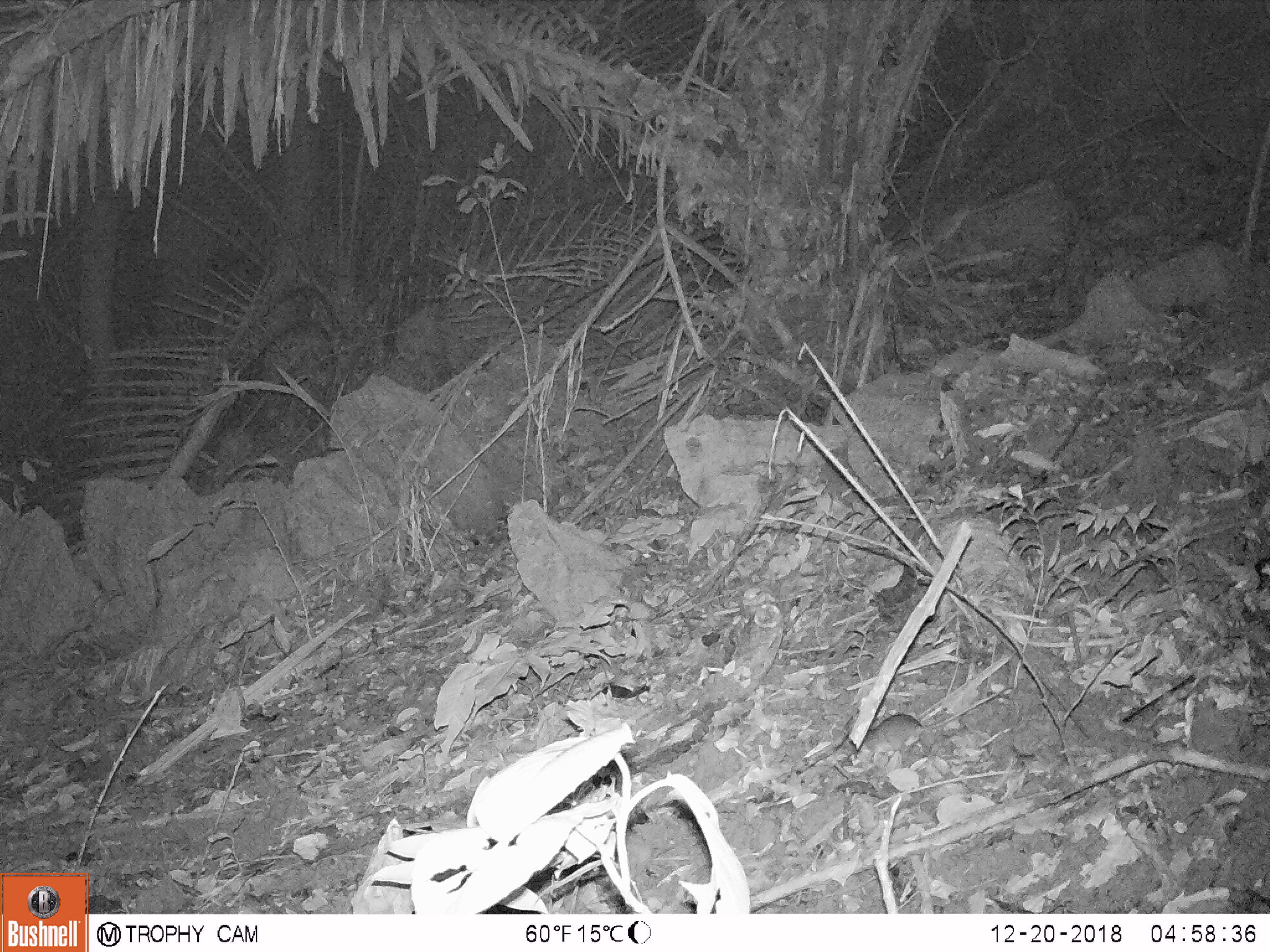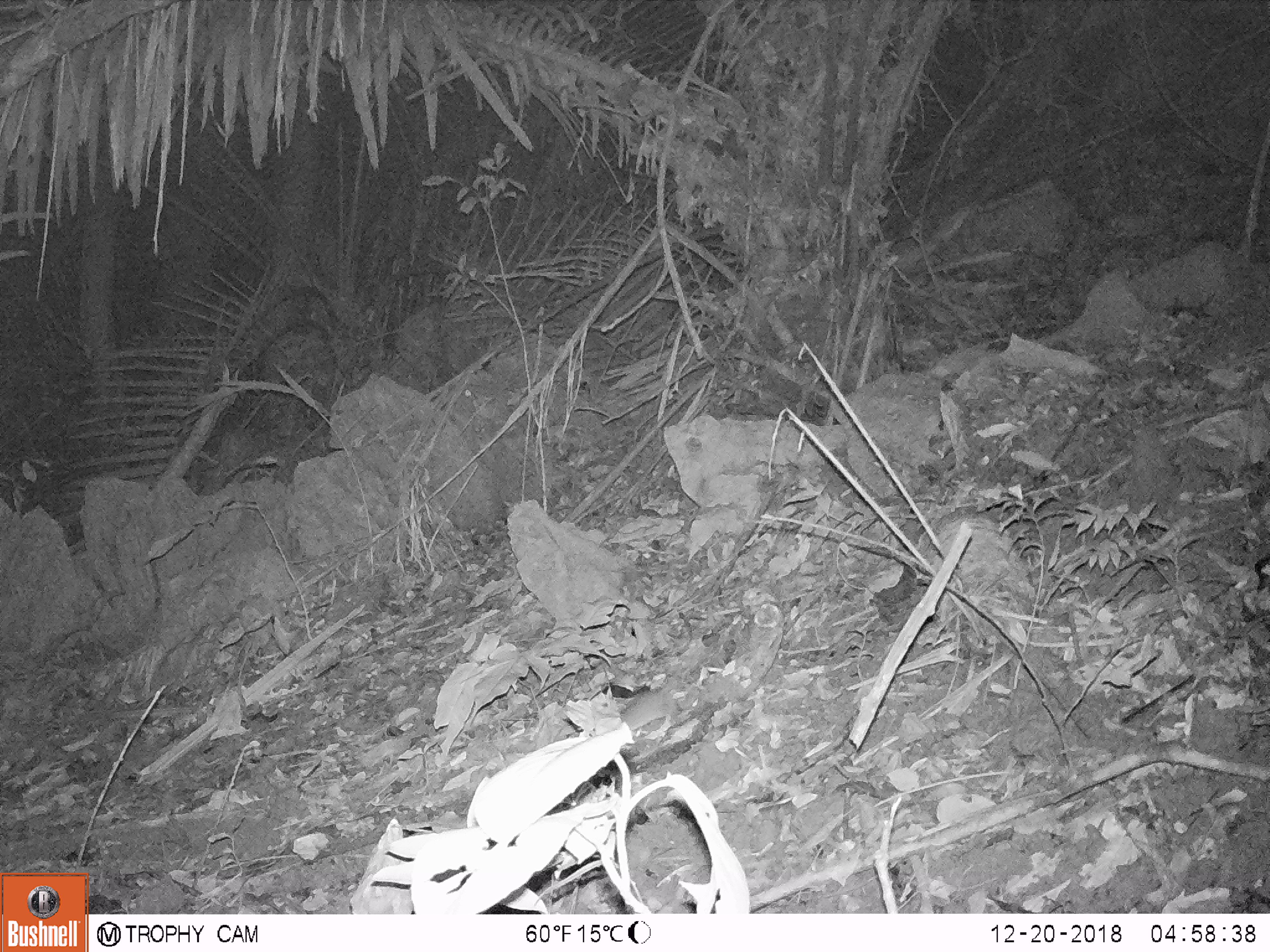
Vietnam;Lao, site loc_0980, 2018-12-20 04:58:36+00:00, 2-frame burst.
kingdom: Animalia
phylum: Chordata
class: Mammalia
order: Rodentia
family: Muridae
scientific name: Muridae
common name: old-world mice and rats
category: unidentified murid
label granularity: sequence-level